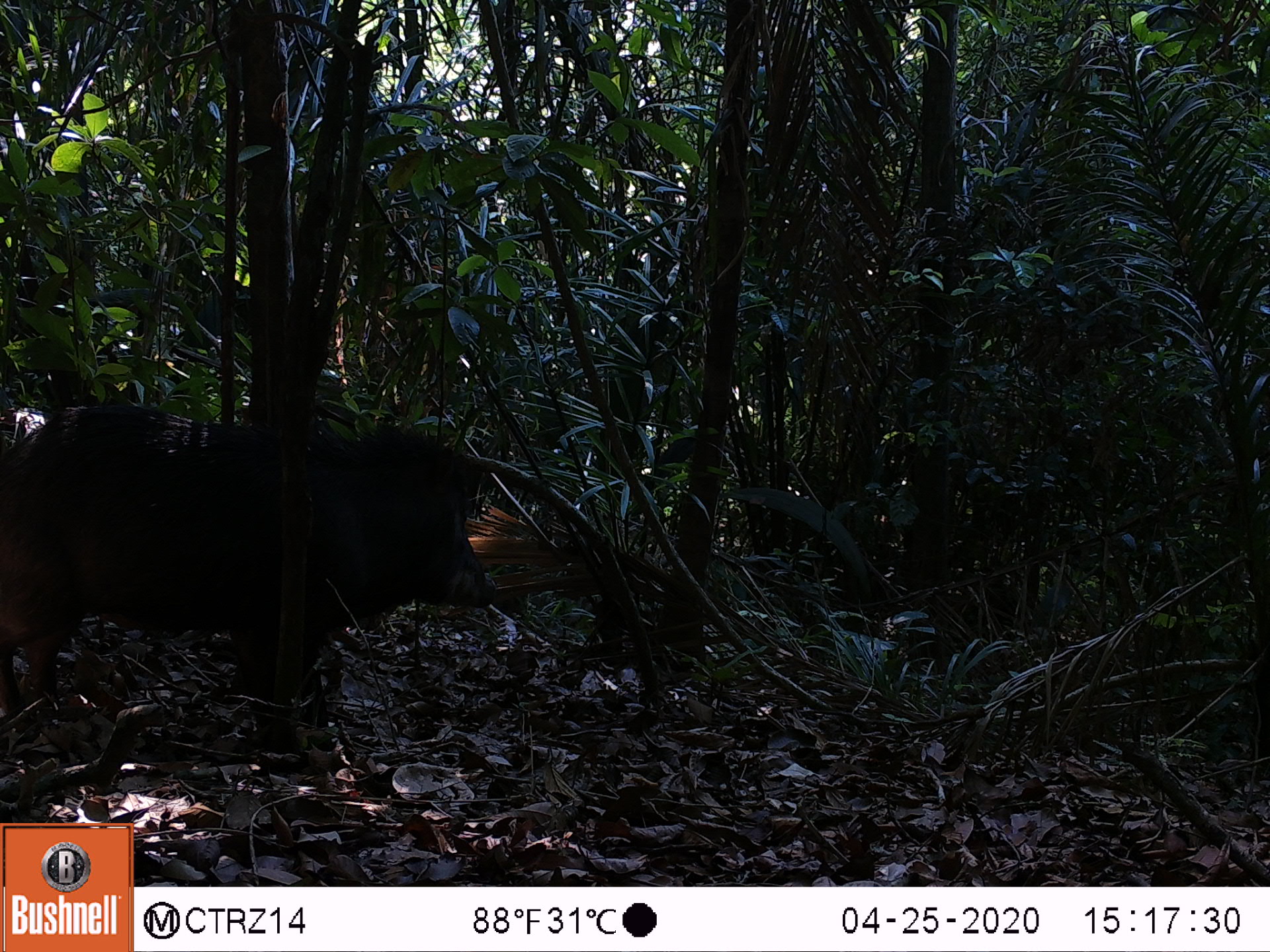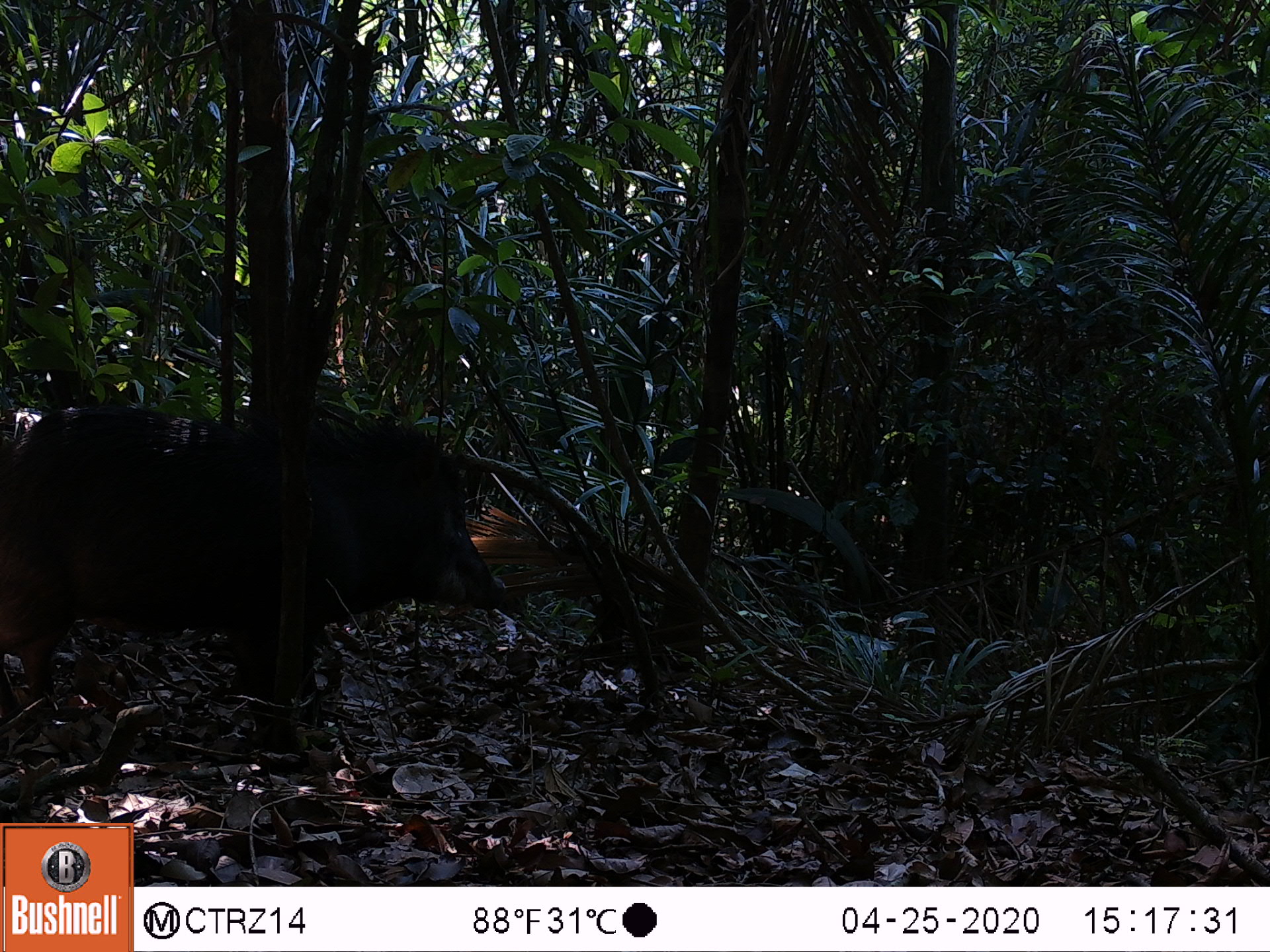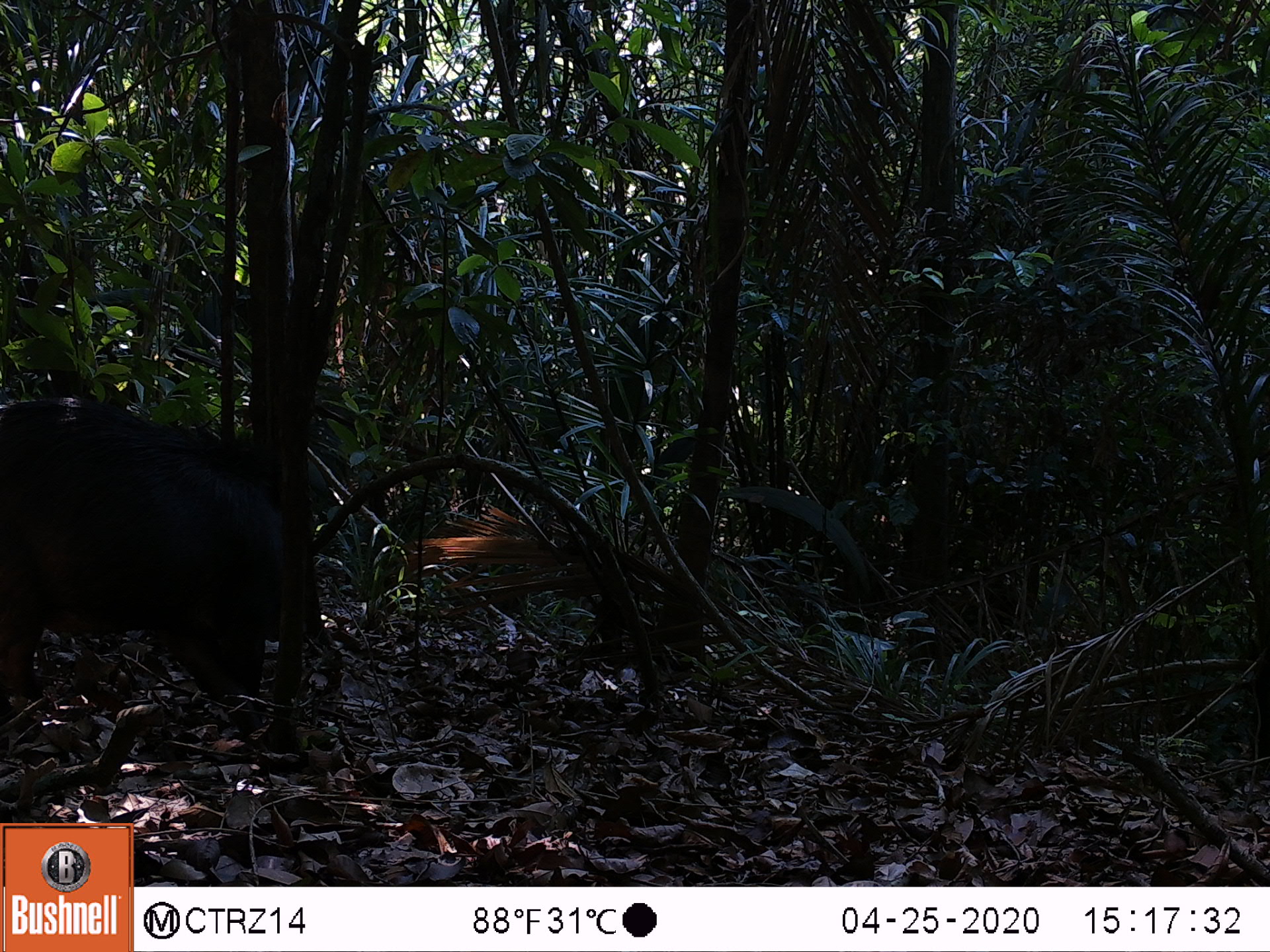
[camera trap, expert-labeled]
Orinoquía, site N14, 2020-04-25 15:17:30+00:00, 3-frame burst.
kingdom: Animalia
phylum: Chordata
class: Mammalia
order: Artiodactyla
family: Tayassuidae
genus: Tayassu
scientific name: Tayassu pecari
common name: white-lipped peccary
White-lipped peccary (Tayassu pecari).